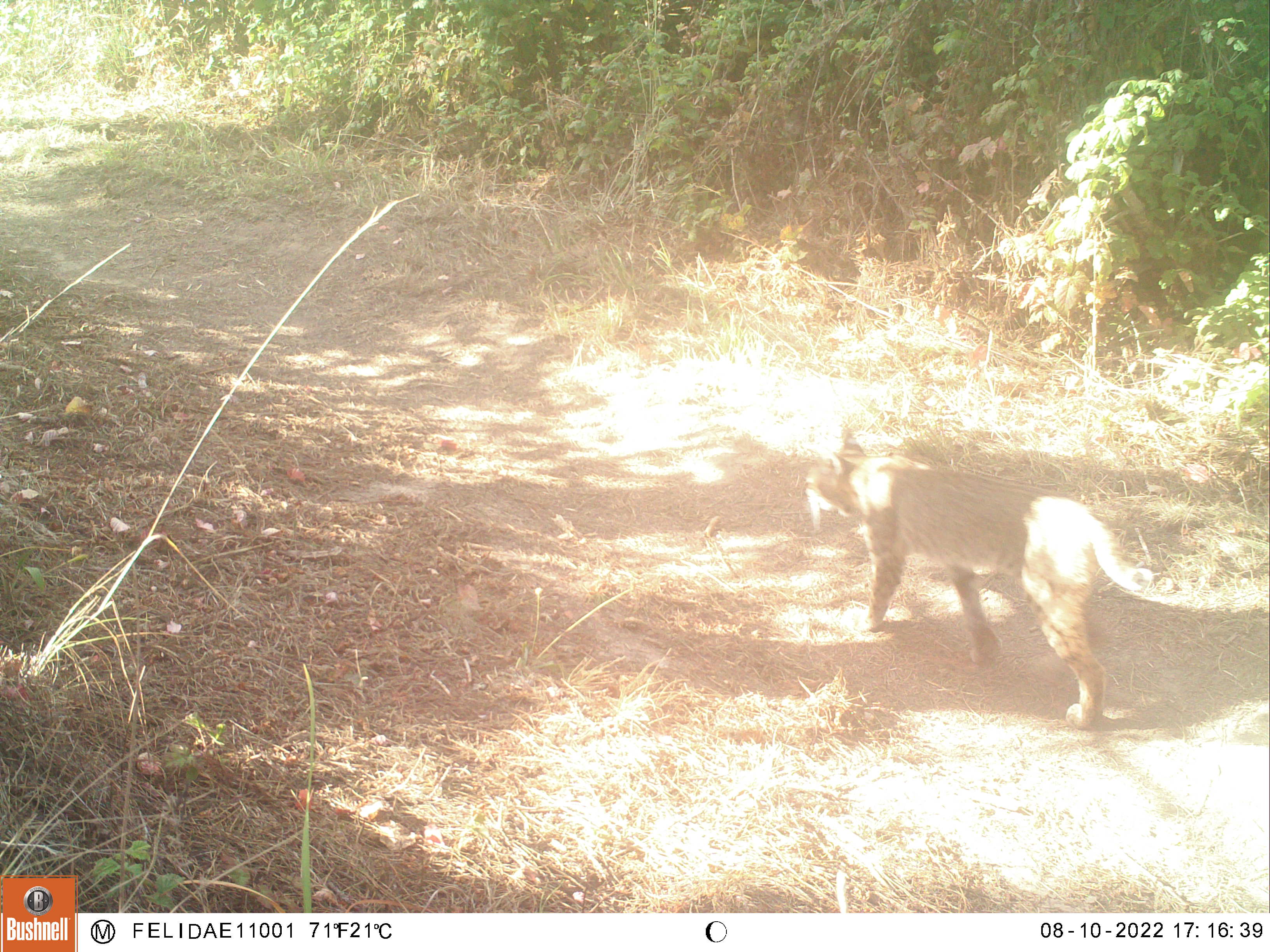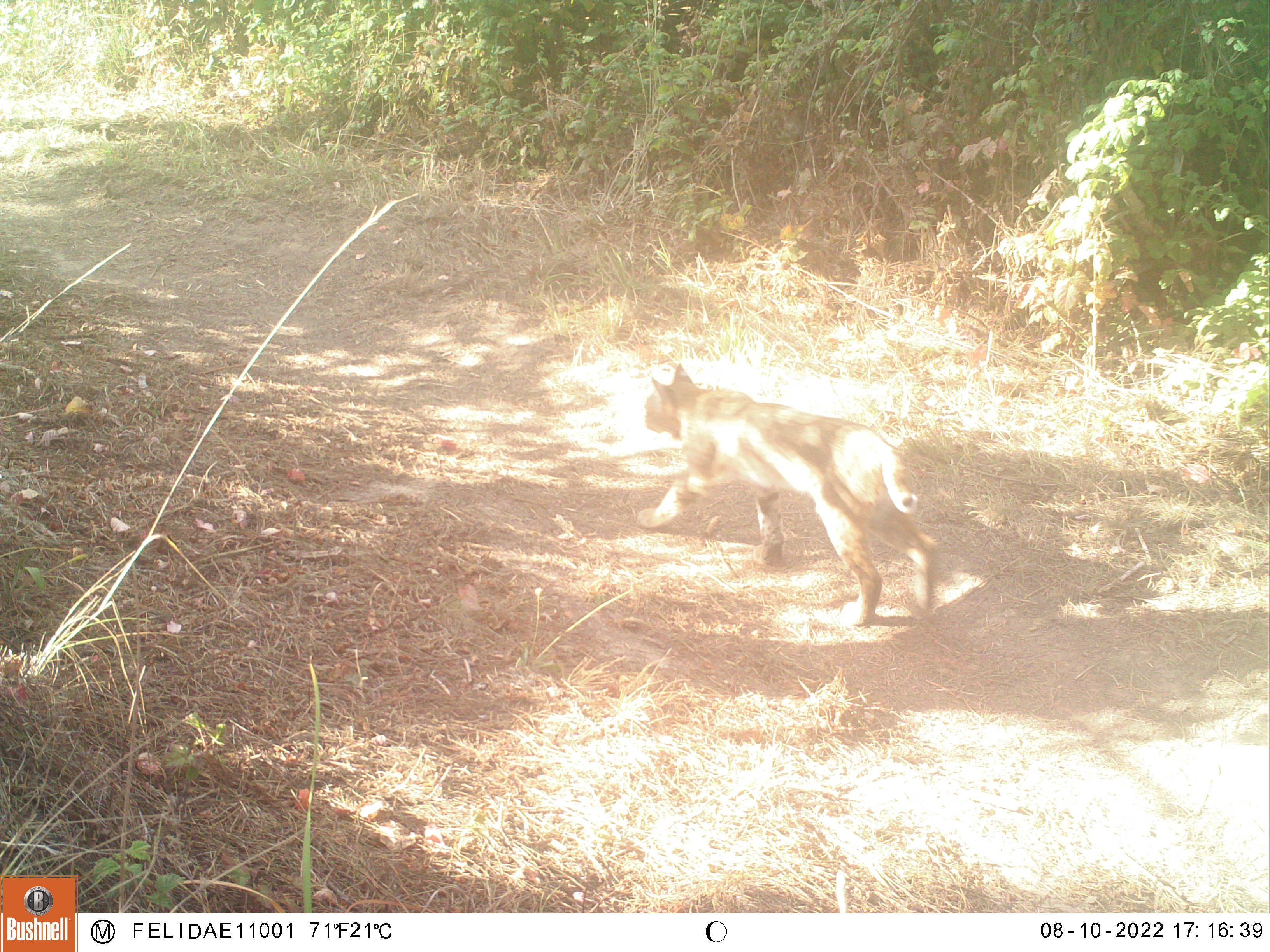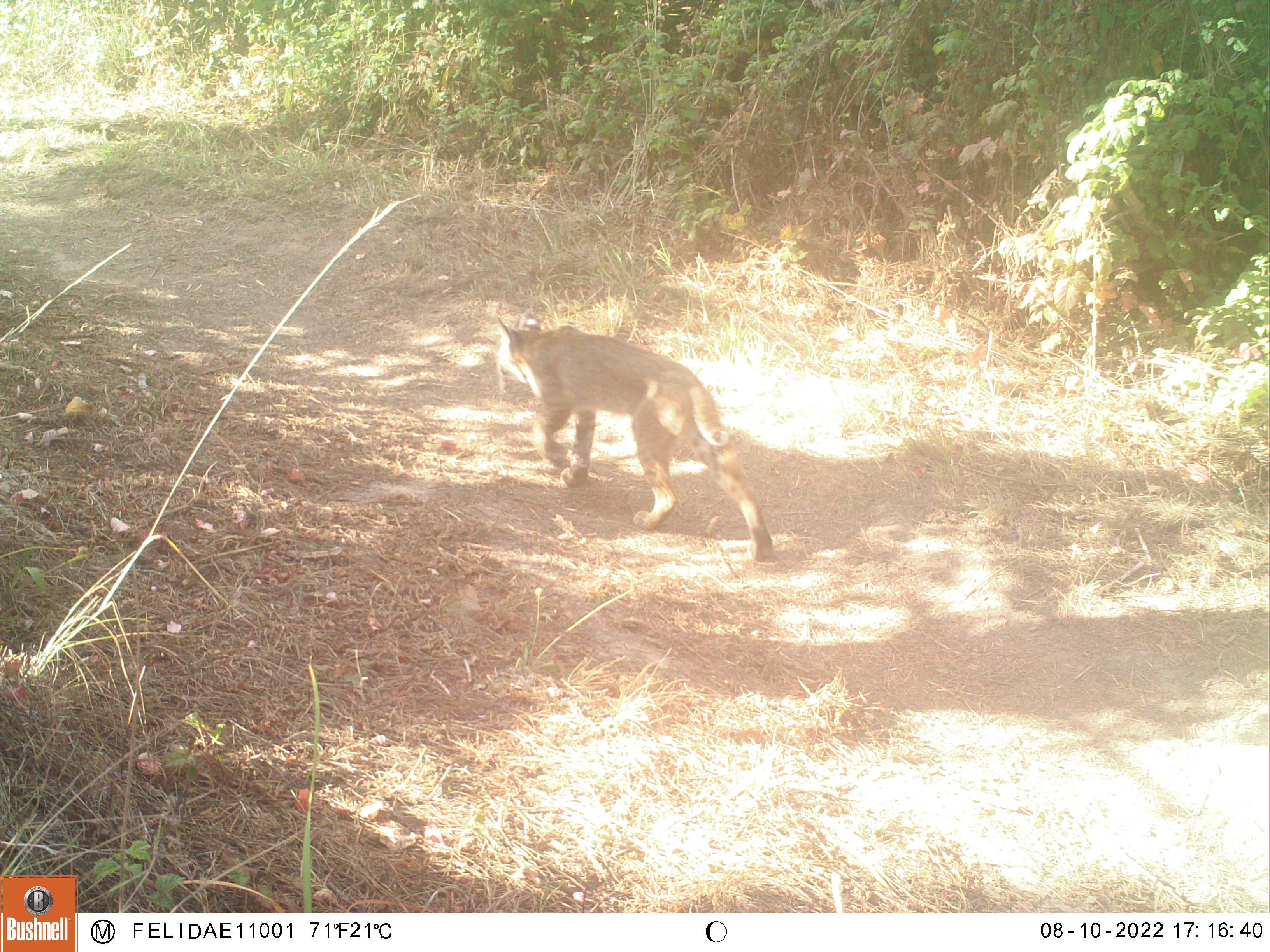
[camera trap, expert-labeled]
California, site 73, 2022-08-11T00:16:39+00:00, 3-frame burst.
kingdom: Animalia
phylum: Chordata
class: Mammalia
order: Carnivora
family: Felidae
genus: Lynx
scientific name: Lynx rufus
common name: bobcat